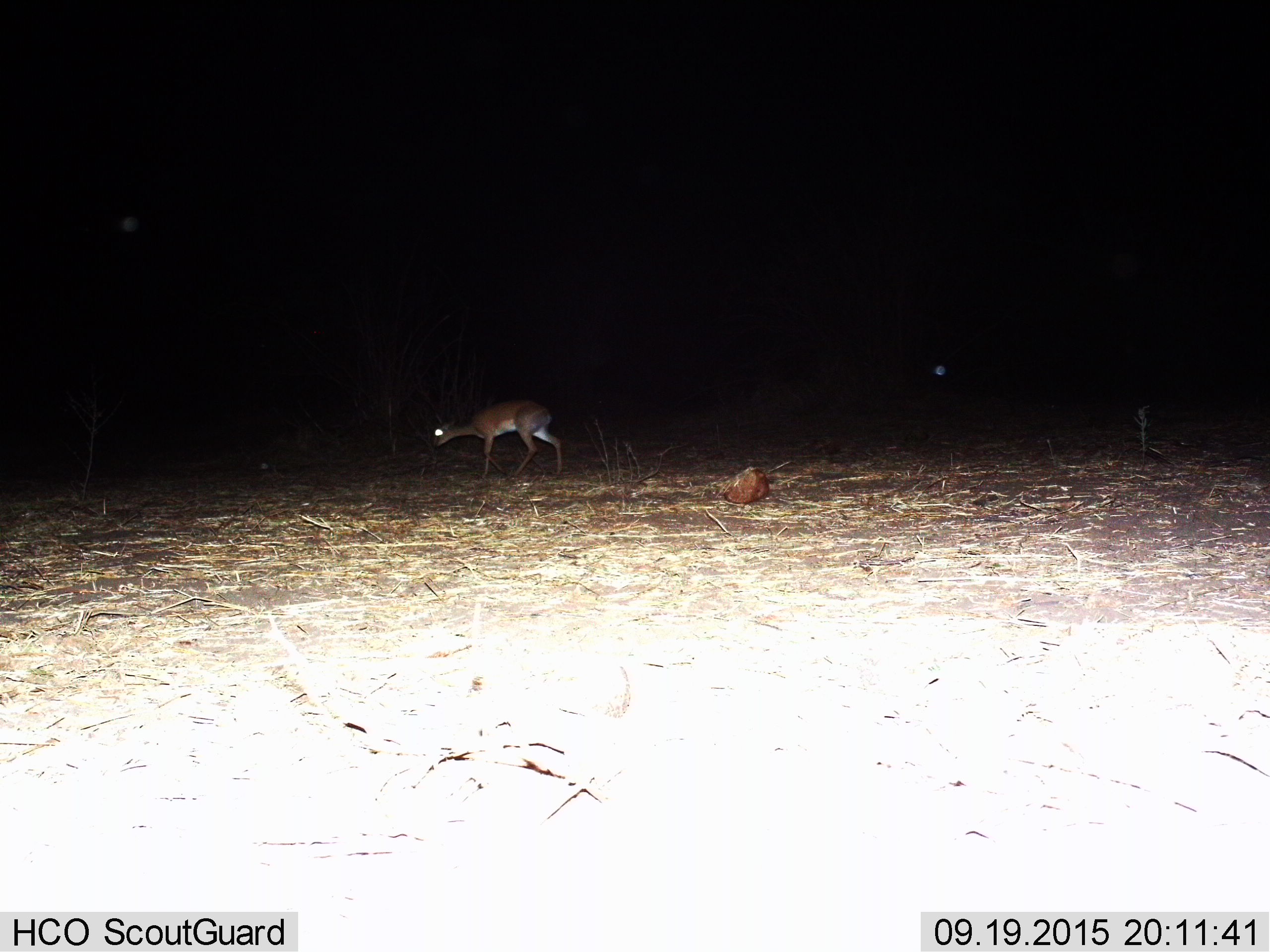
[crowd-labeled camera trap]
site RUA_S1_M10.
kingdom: Animalia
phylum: Chordata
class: Mammalia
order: Artiodactyla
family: Bovidae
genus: Madoqua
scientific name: Madoqua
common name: dik-dik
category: dikdik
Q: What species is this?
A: Dikdik (dik-dik) (Madoqua).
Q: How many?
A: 1.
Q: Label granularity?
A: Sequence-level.